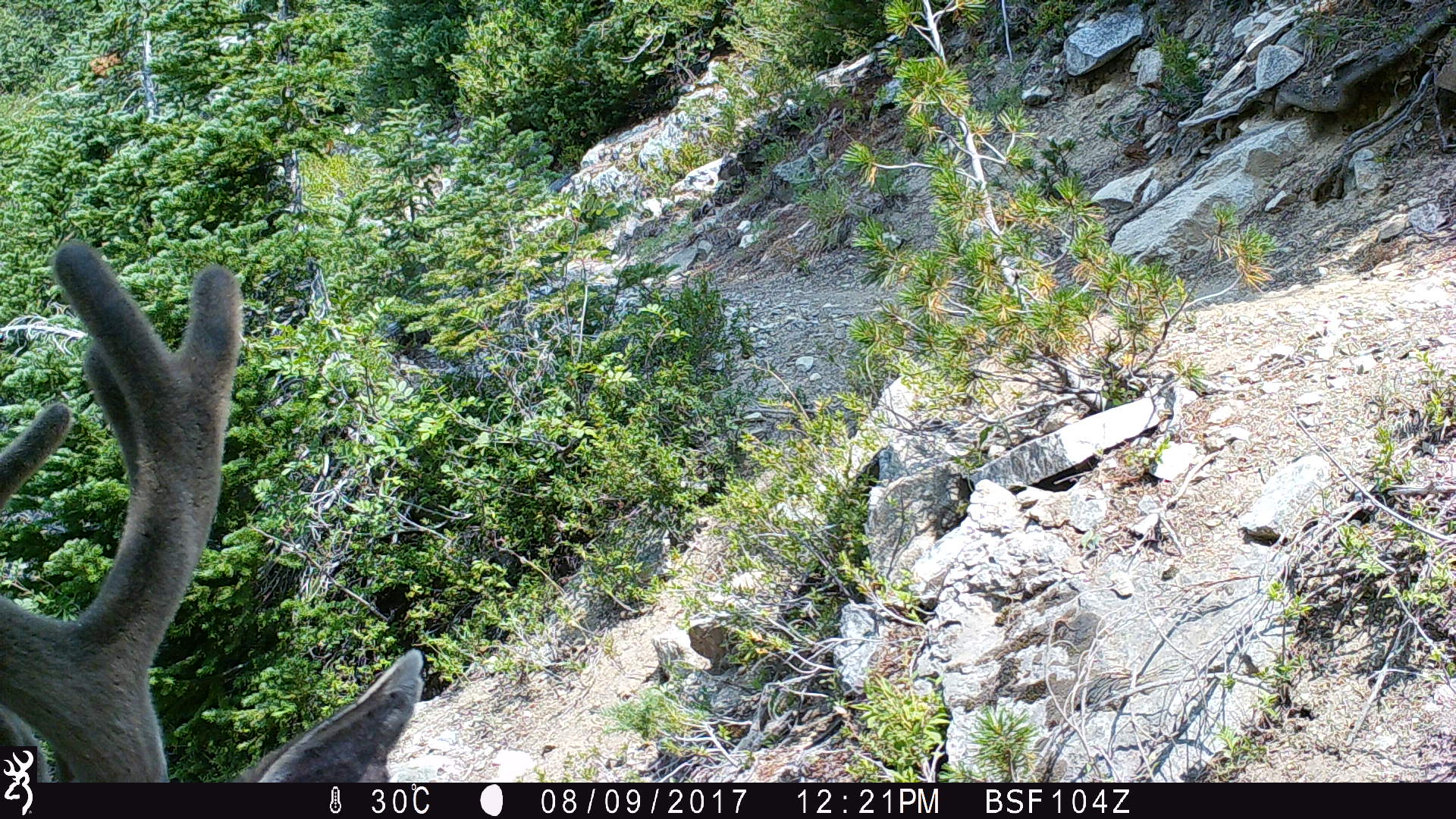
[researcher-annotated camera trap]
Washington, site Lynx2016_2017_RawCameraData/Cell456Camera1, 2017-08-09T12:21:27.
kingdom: Animalia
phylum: Chordata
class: Mammalia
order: Artiodactyla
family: Cervidae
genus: Odocoileus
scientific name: Odocoileus hemionus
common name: mule deer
Odocoileus hemionus (mule deer). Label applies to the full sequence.